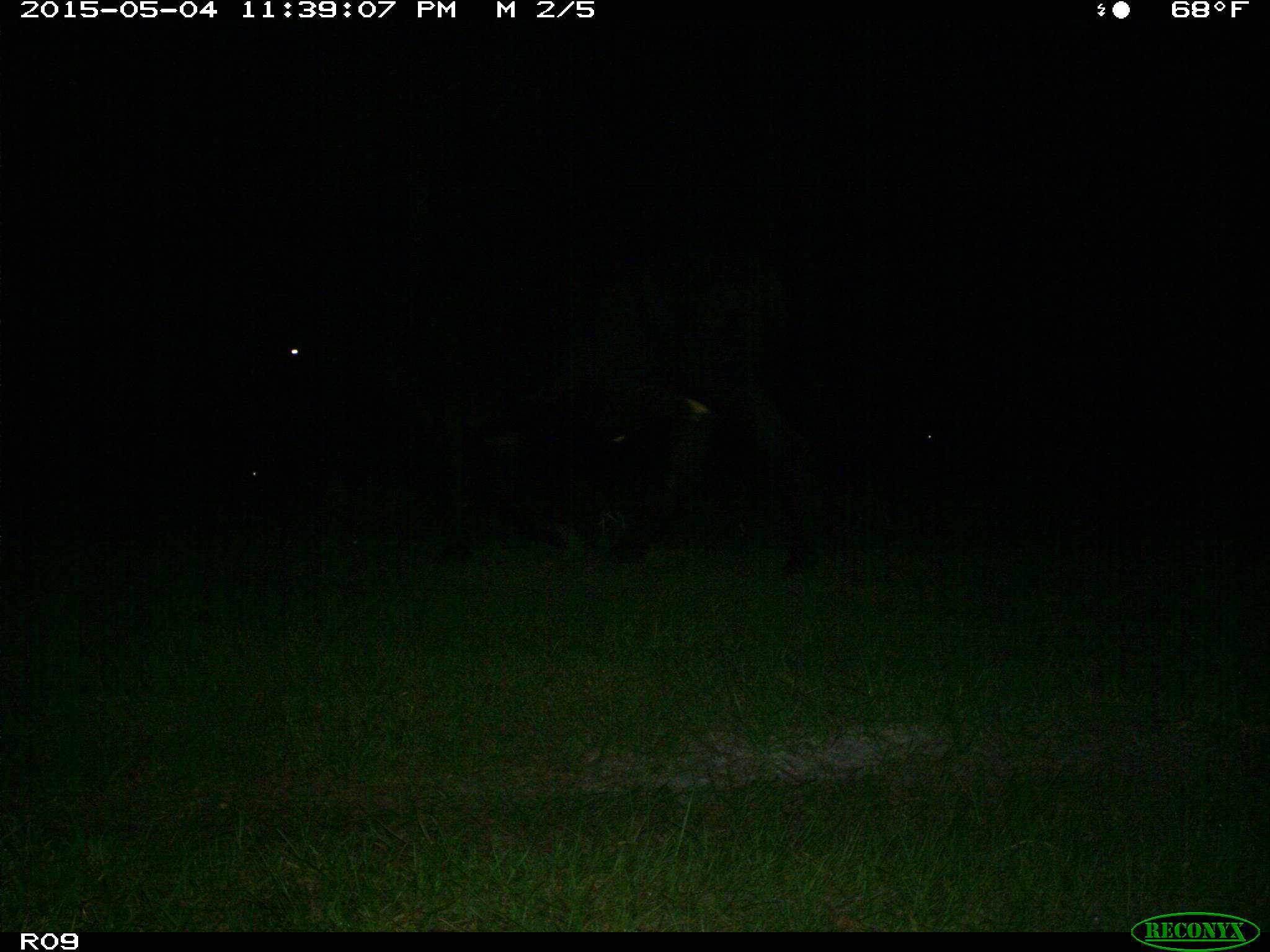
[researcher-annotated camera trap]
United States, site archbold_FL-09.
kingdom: Animalia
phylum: Chordata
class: Mammalia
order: Artiodactyla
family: Bovidae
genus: Bos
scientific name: Bos taurus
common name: domestic cow